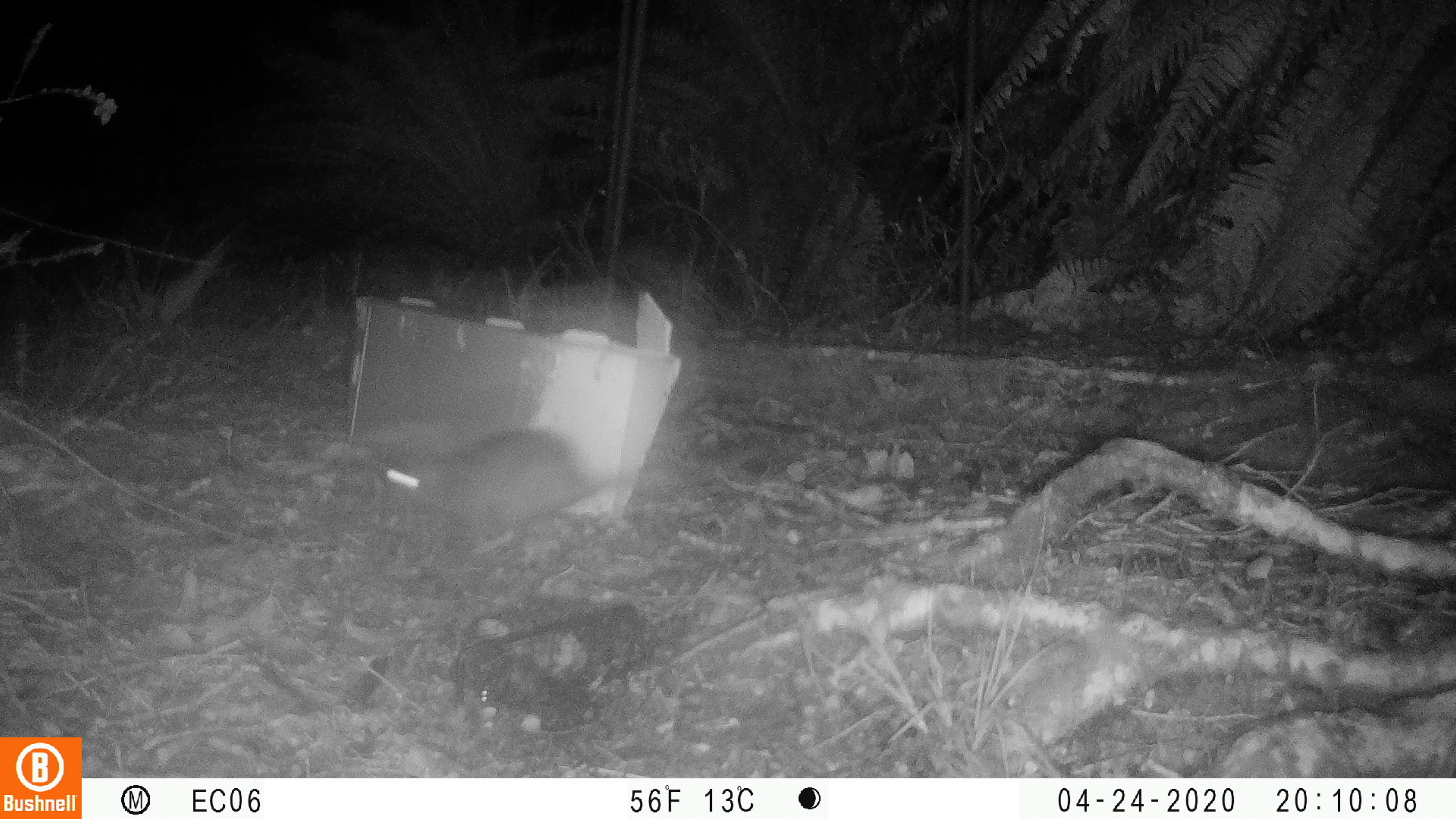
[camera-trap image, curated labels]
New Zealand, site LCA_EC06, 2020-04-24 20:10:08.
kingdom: Animalia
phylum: Chordata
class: Mammalia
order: Rodentia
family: Muridae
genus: Rattus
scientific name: Rattus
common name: rat